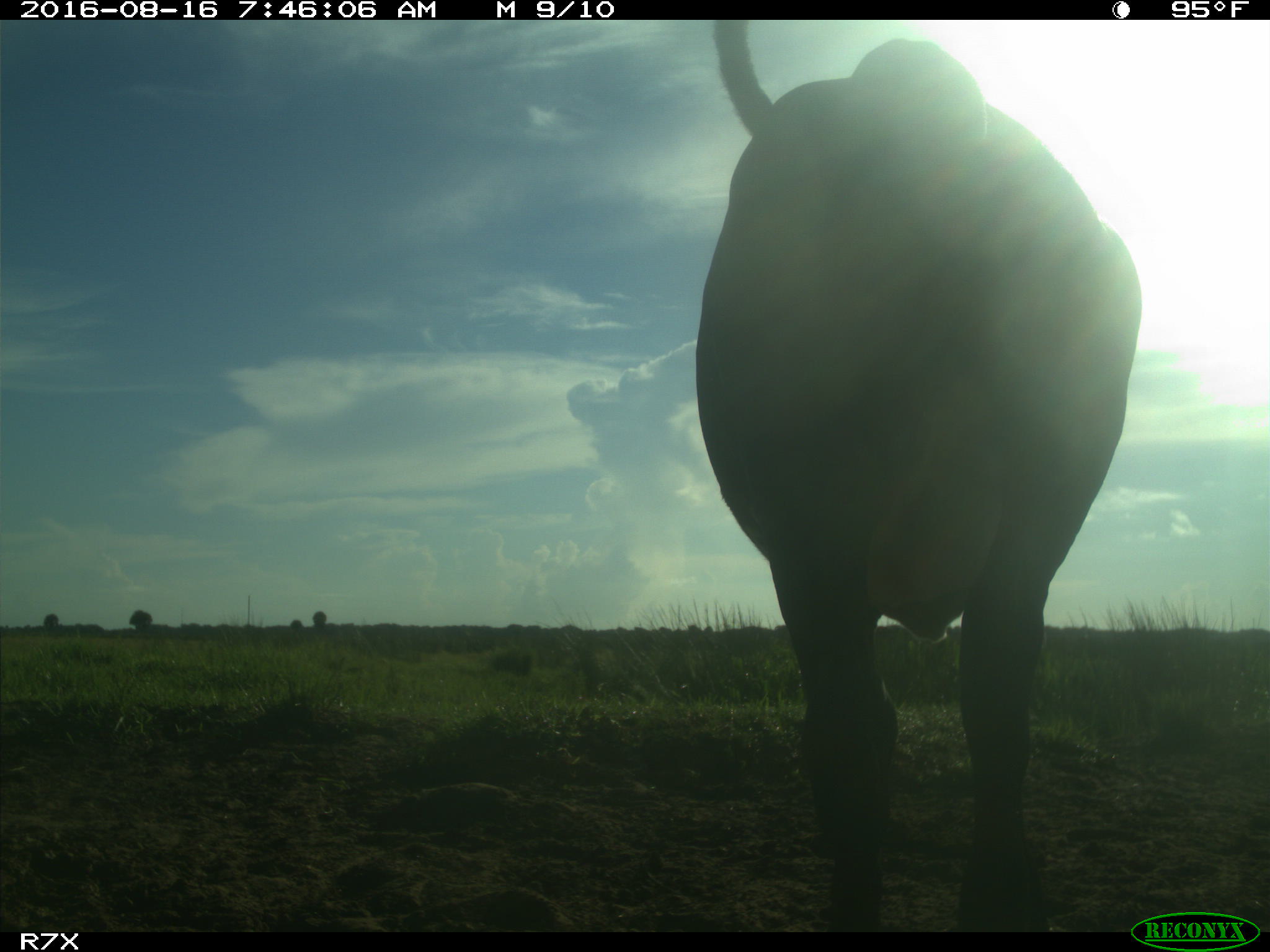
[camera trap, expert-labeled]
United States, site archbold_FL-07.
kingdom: Animalia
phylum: Chordata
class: Mammalia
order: Artiodactyla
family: Bovidae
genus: Bos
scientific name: Bos taurus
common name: domestic cow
Bos taurus (domestic cow).